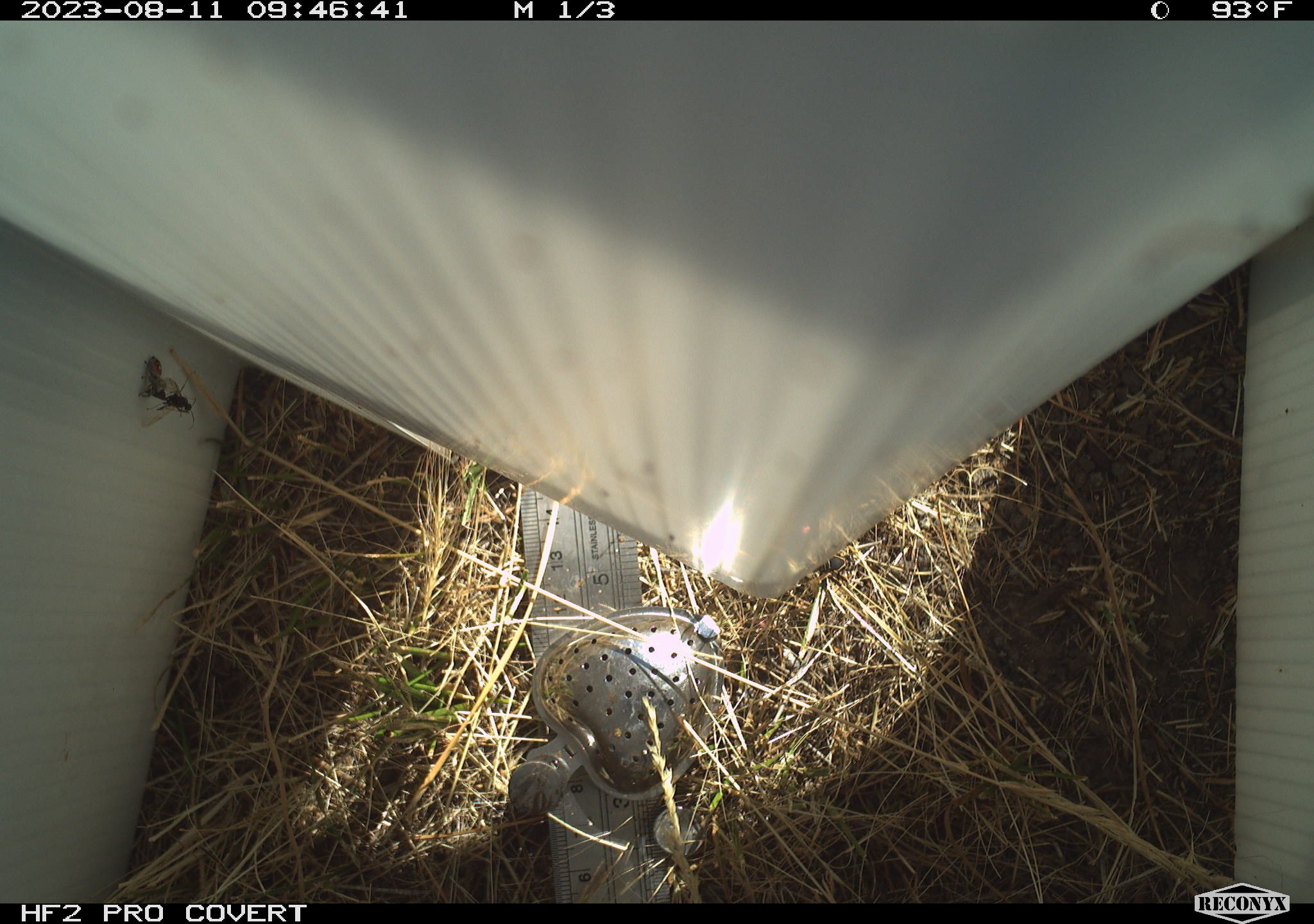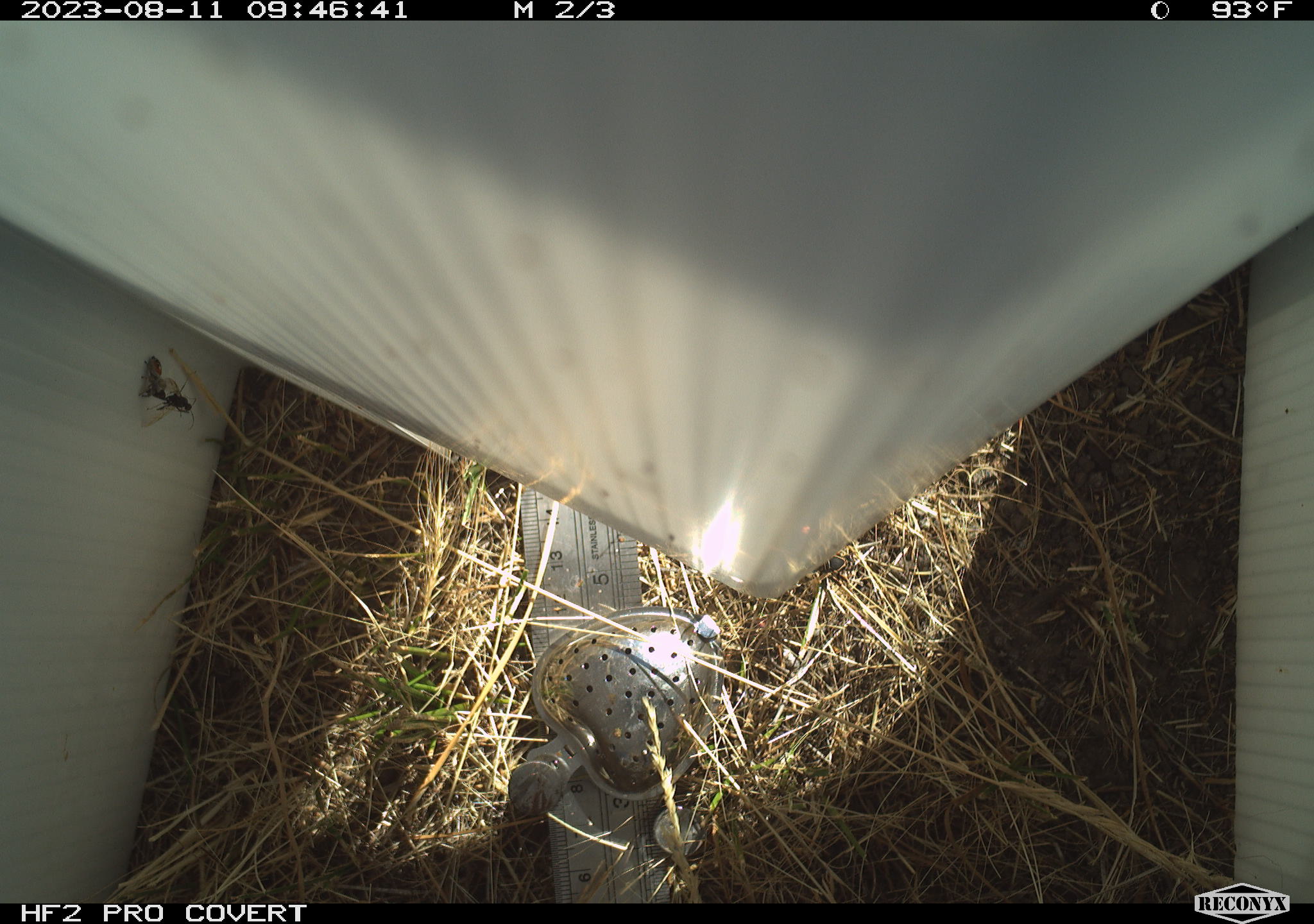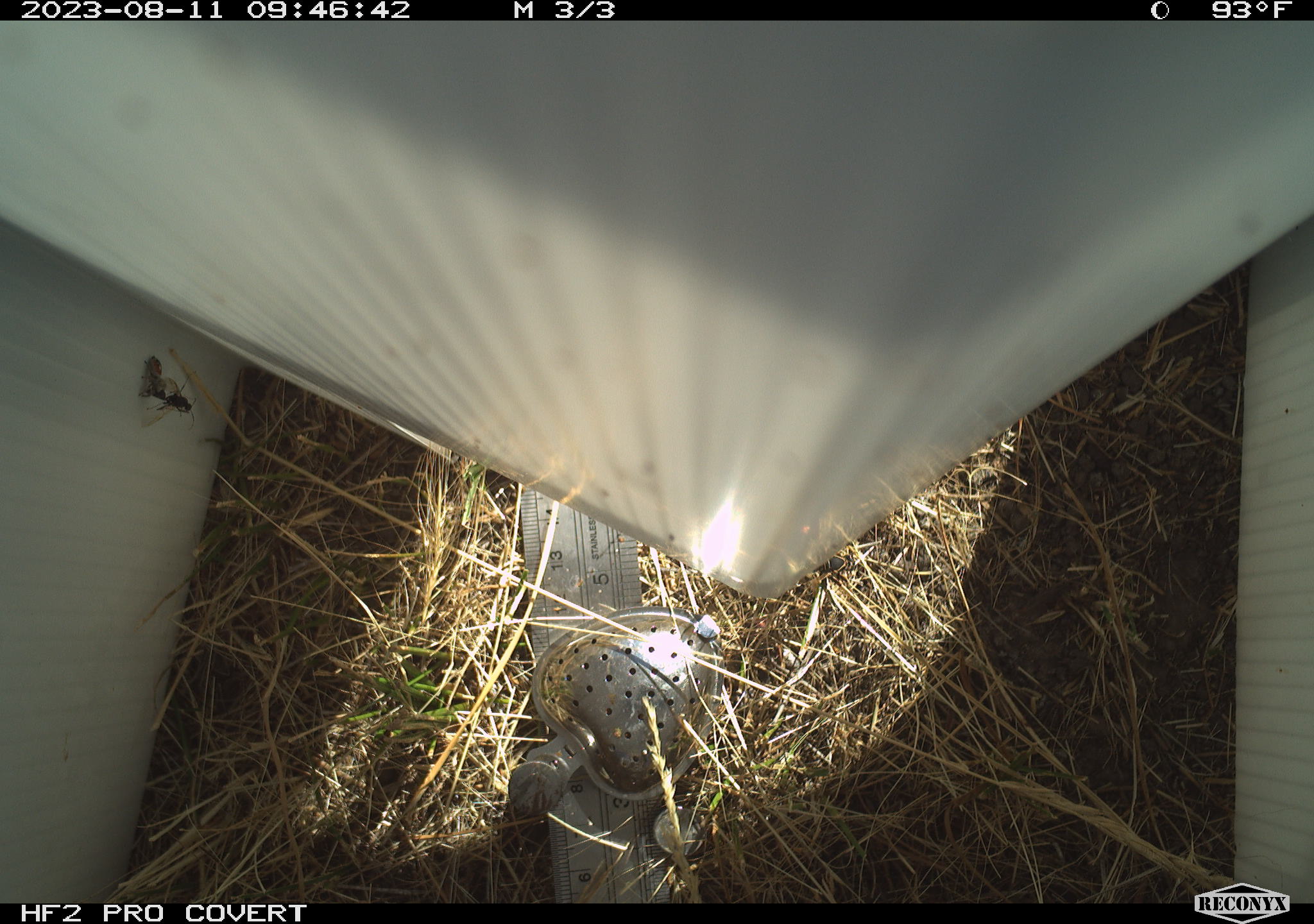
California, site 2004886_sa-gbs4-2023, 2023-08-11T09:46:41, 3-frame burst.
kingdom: Animalia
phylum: Arthropoda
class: Insecta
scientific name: Insecta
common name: insect